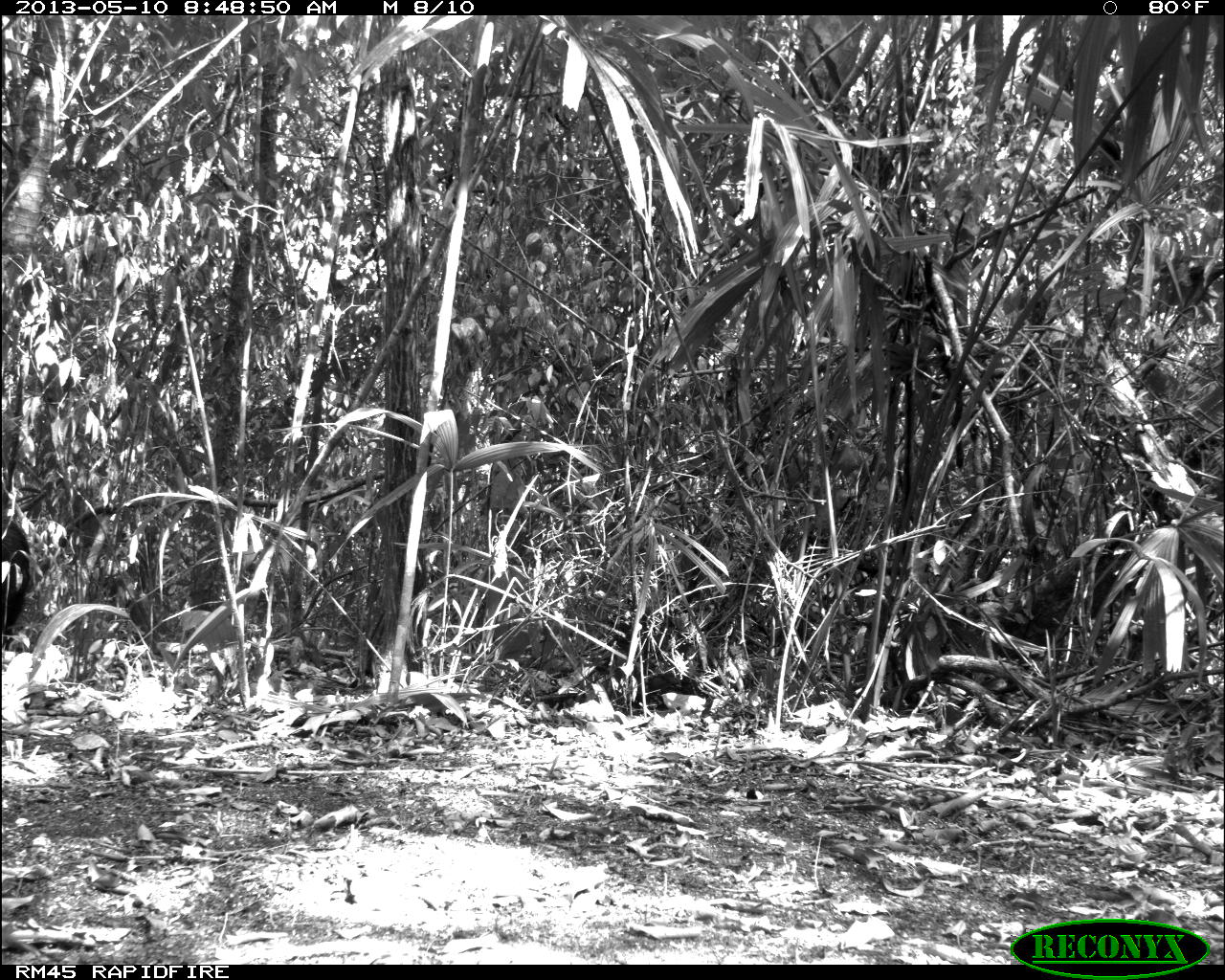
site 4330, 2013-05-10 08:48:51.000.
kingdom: Animalia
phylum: Chordata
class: Mammalia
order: Artiodactyla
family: Tayassuidae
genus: Tayassu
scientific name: Tayassu pecari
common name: white-lipped peccary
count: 4